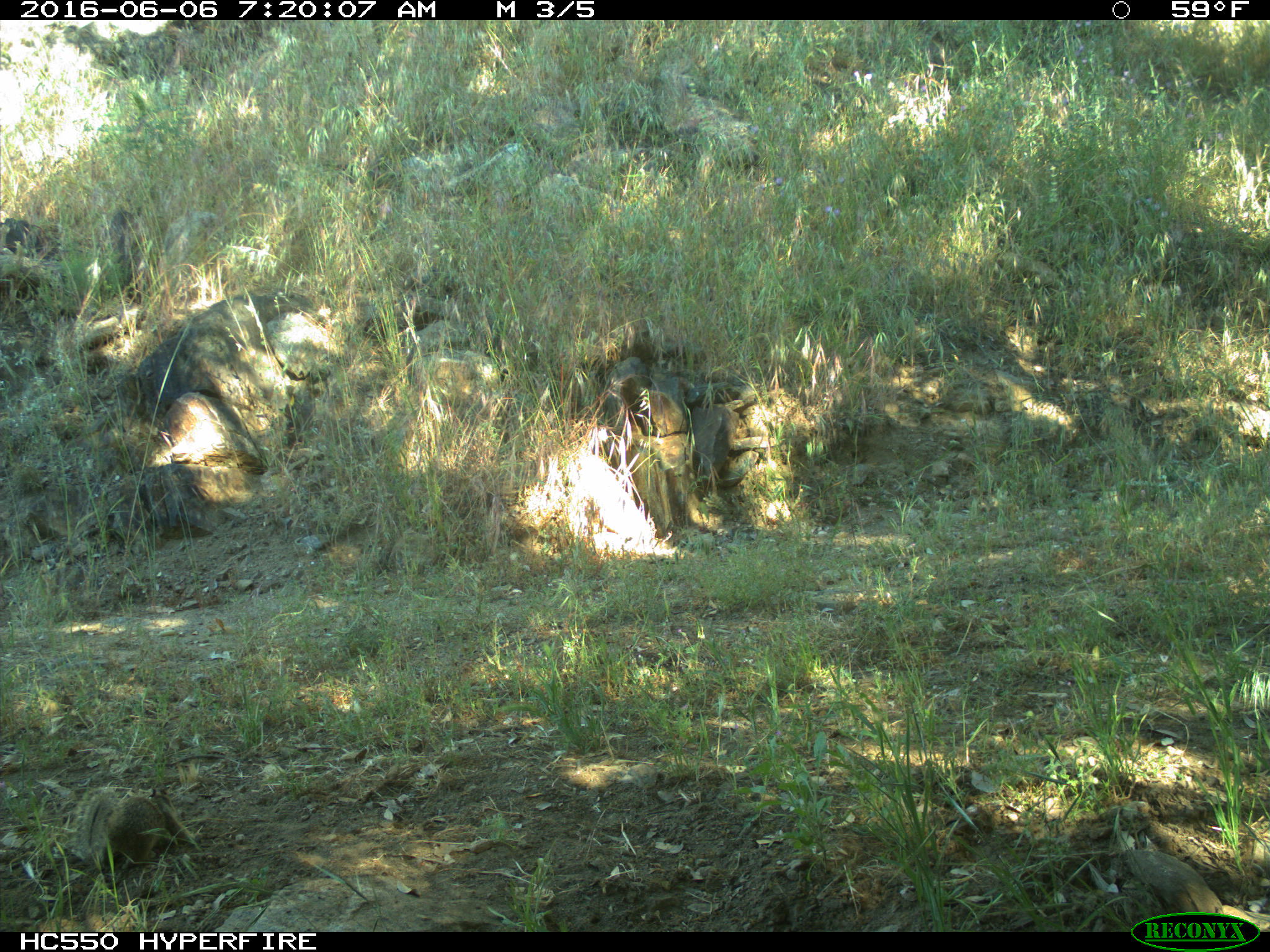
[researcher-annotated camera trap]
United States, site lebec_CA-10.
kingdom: Animalia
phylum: Chordata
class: Mammalia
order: Rodentia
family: Sciuridae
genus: Otospermophilus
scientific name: Otospermophilus beecheyi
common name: california ground squirrel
Otospermophilus beecheyi (california ground squirrel).